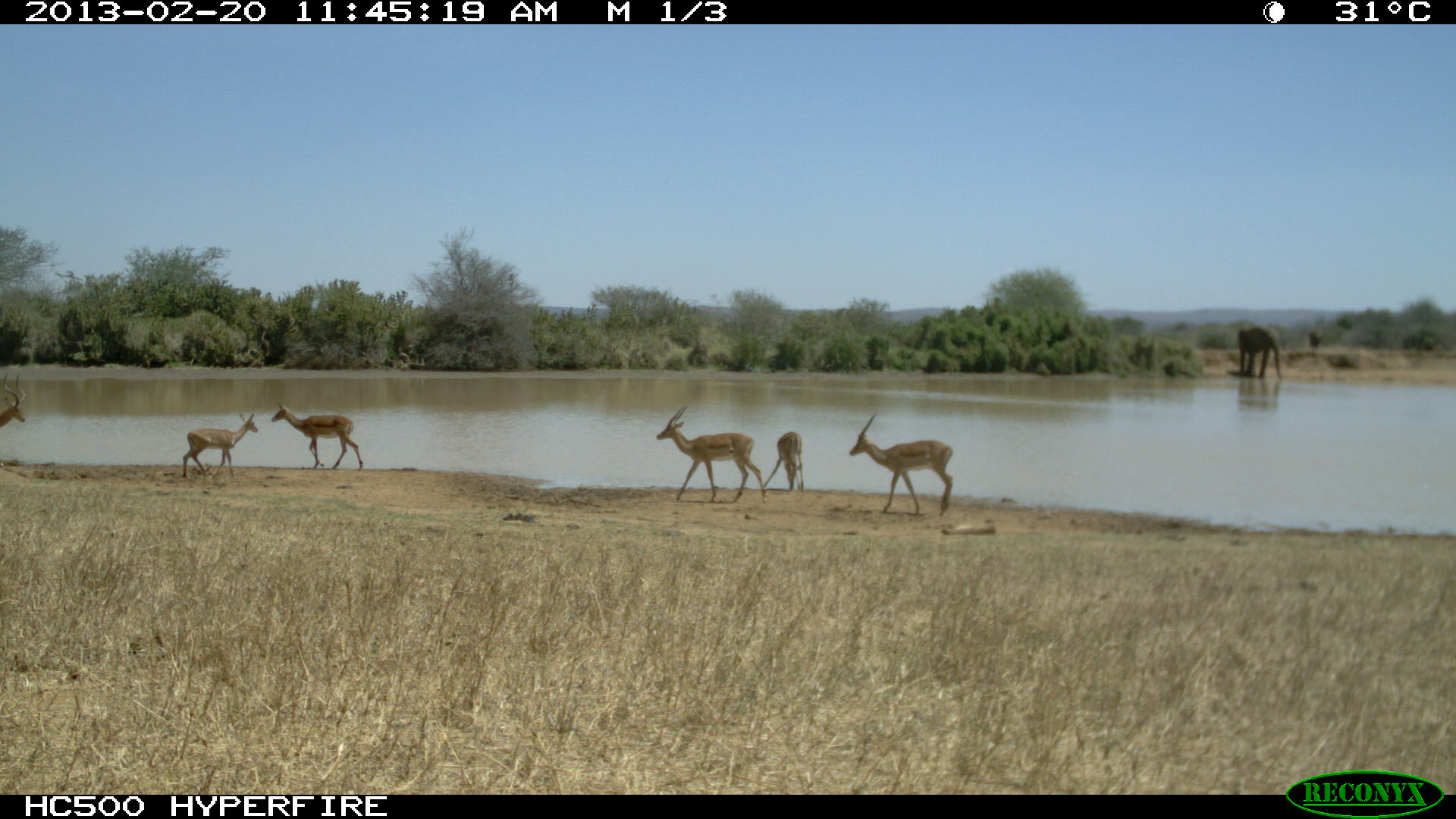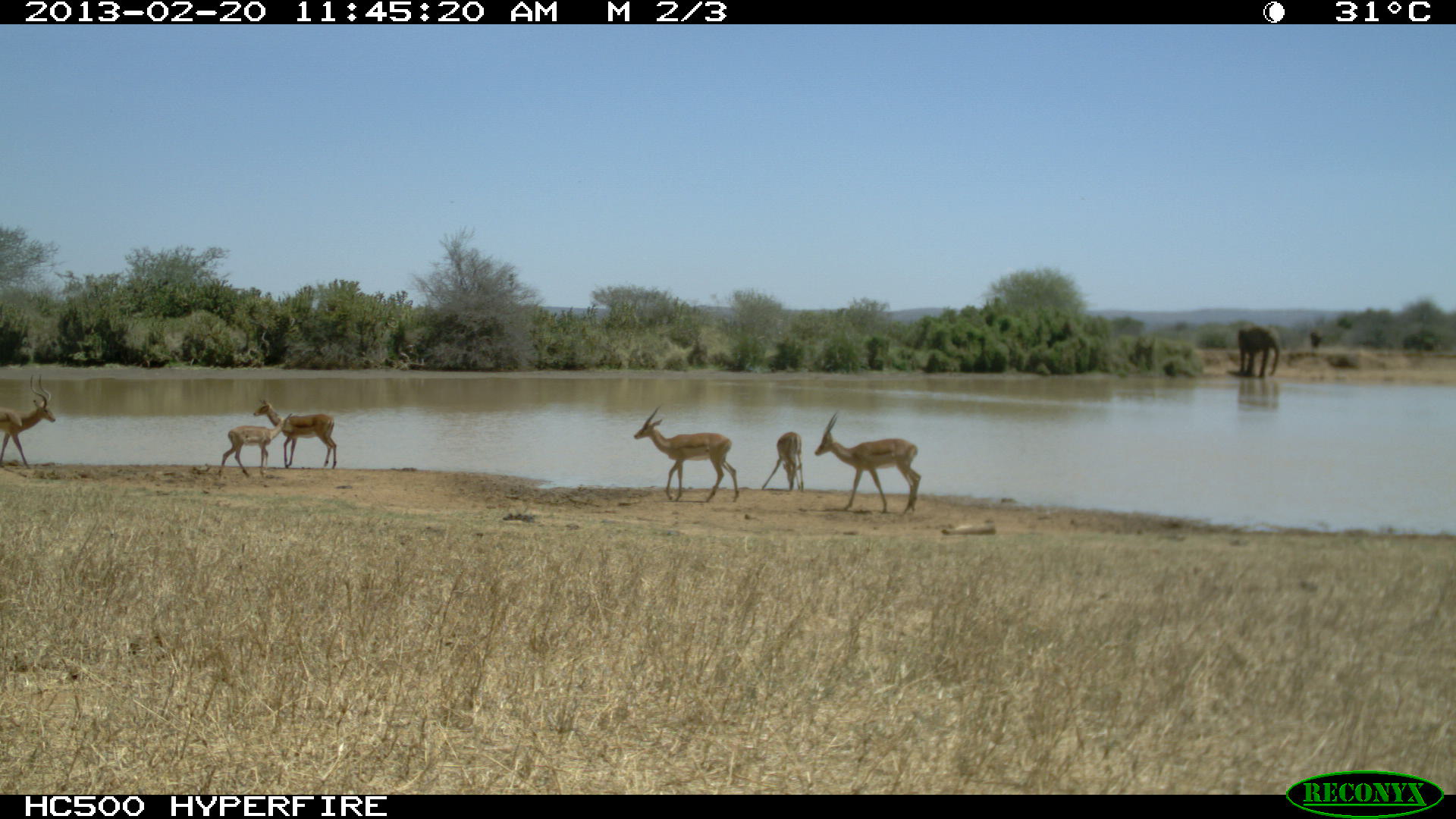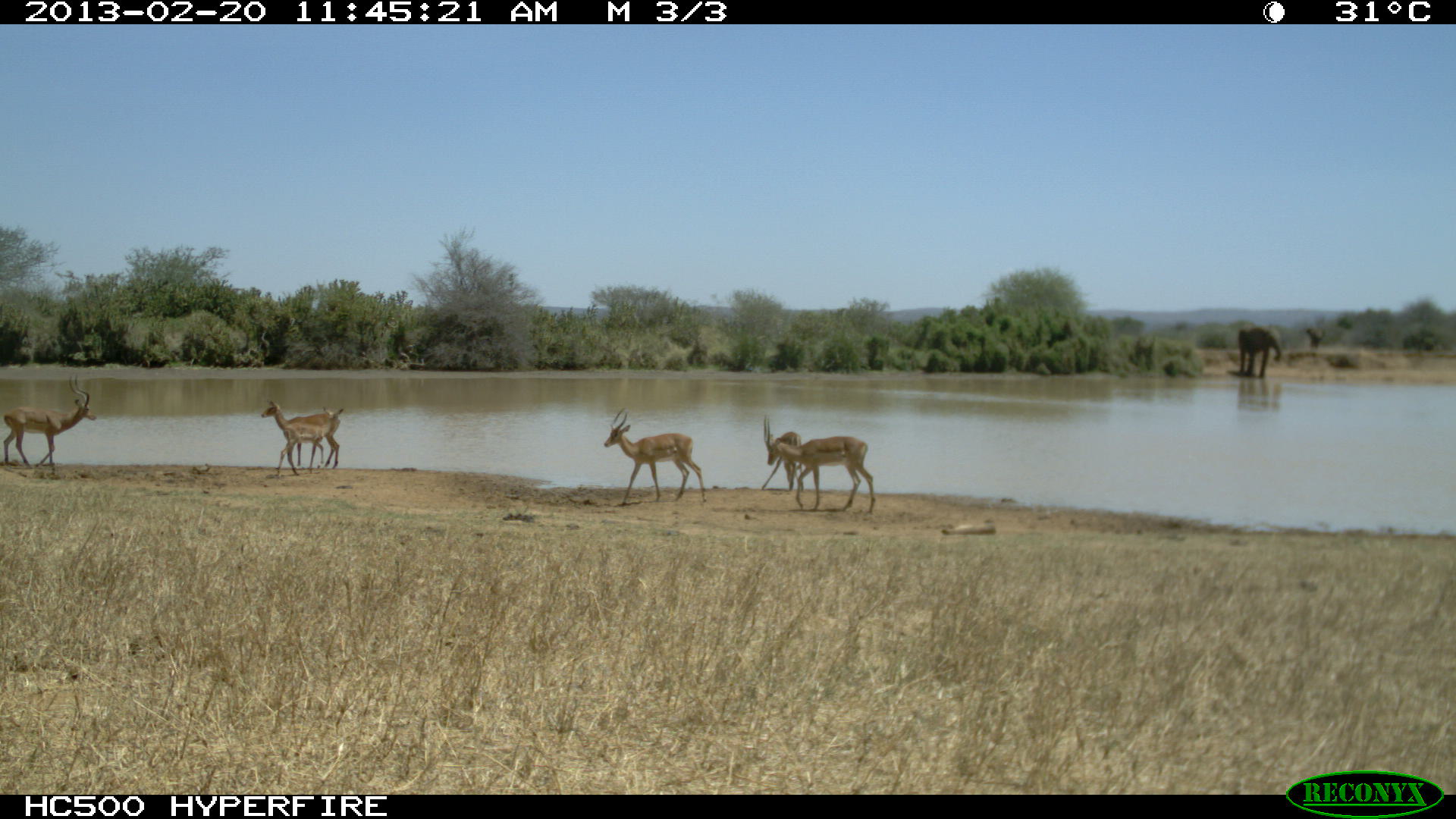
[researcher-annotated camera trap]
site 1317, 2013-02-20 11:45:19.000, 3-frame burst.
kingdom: Animalia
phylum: Chordata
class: Mammalia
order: Artiodactyla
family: Bovidae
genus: Aepyceros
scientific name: Aepyceros melampus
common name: impala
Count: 4.